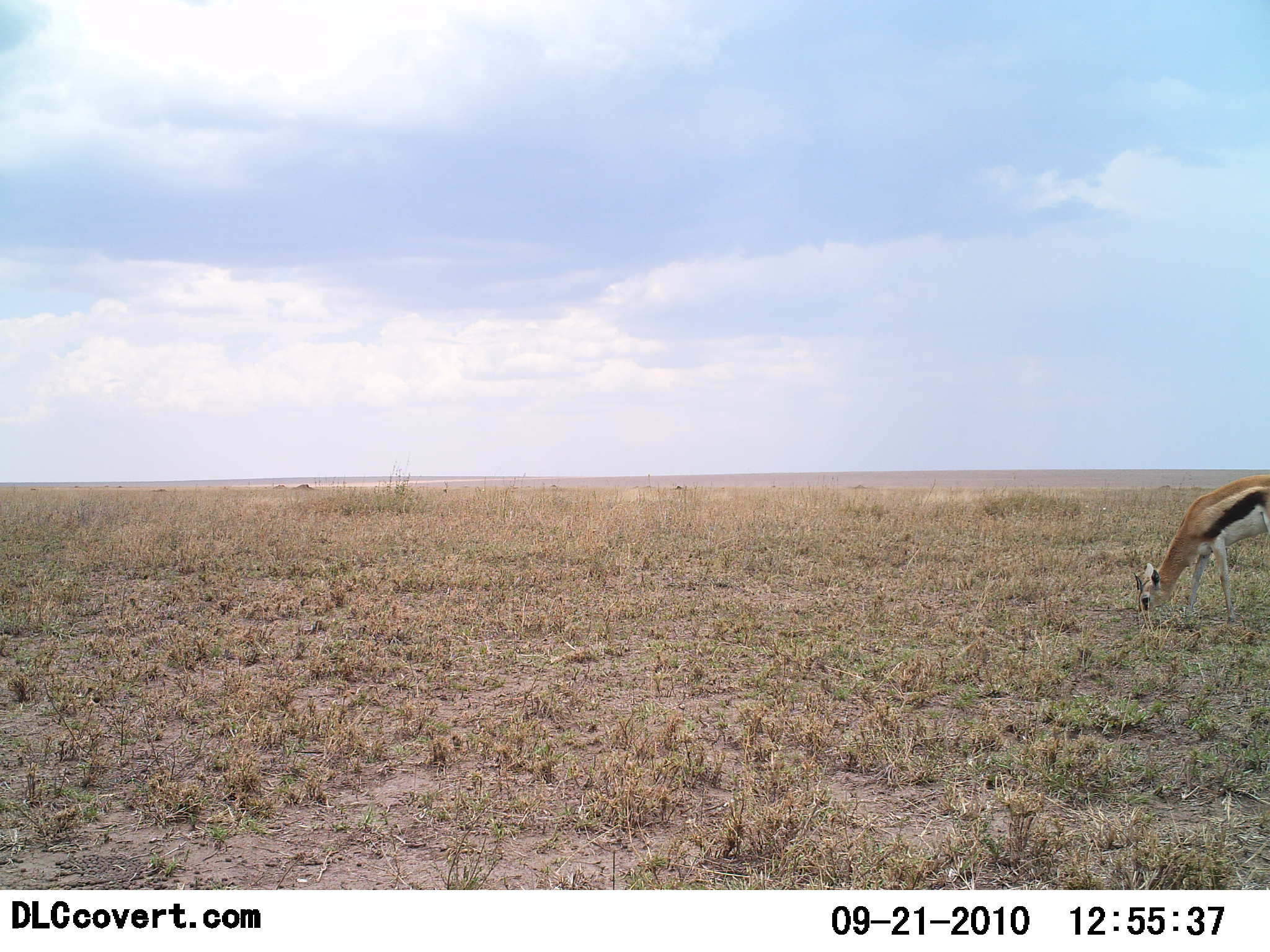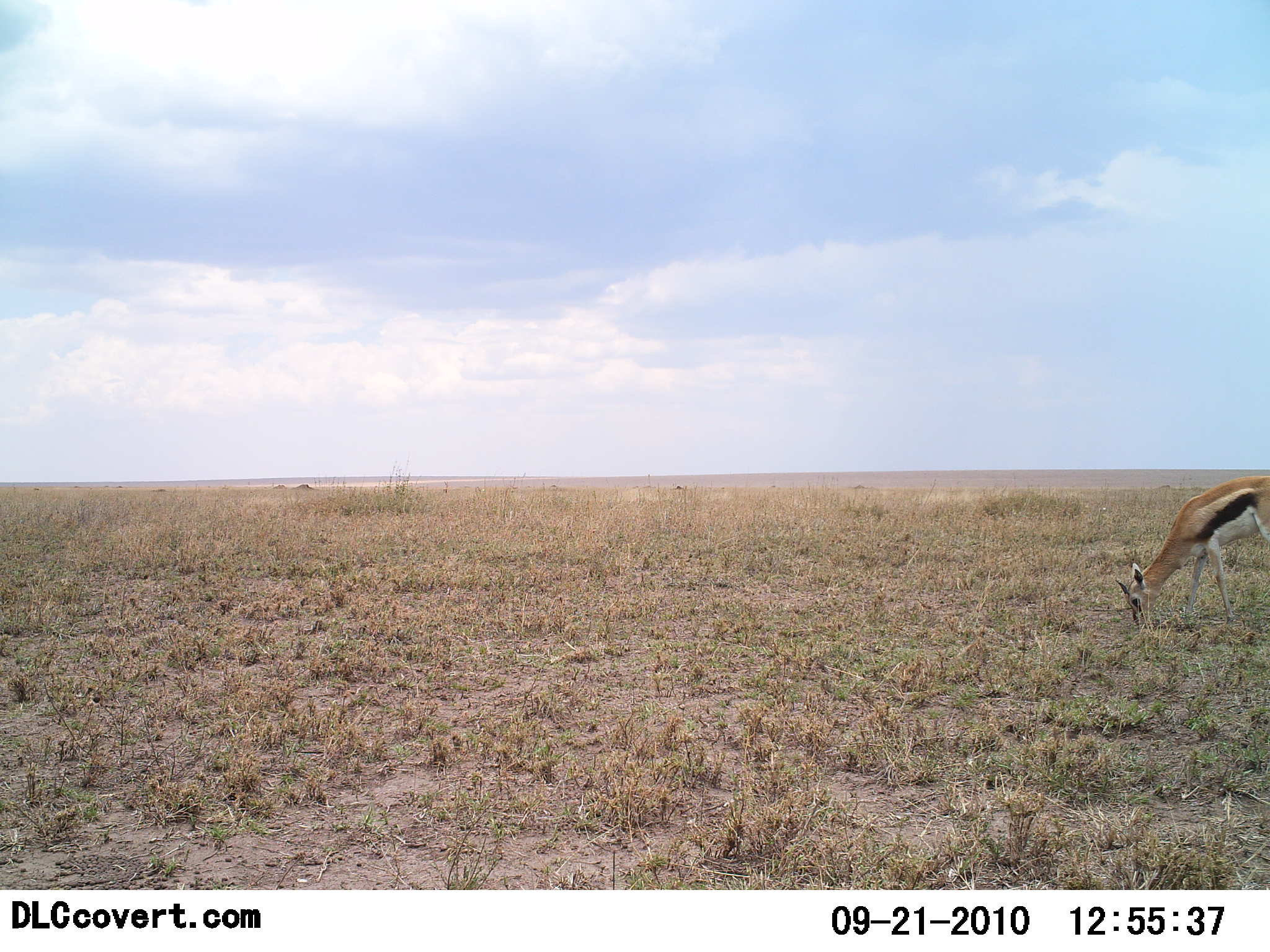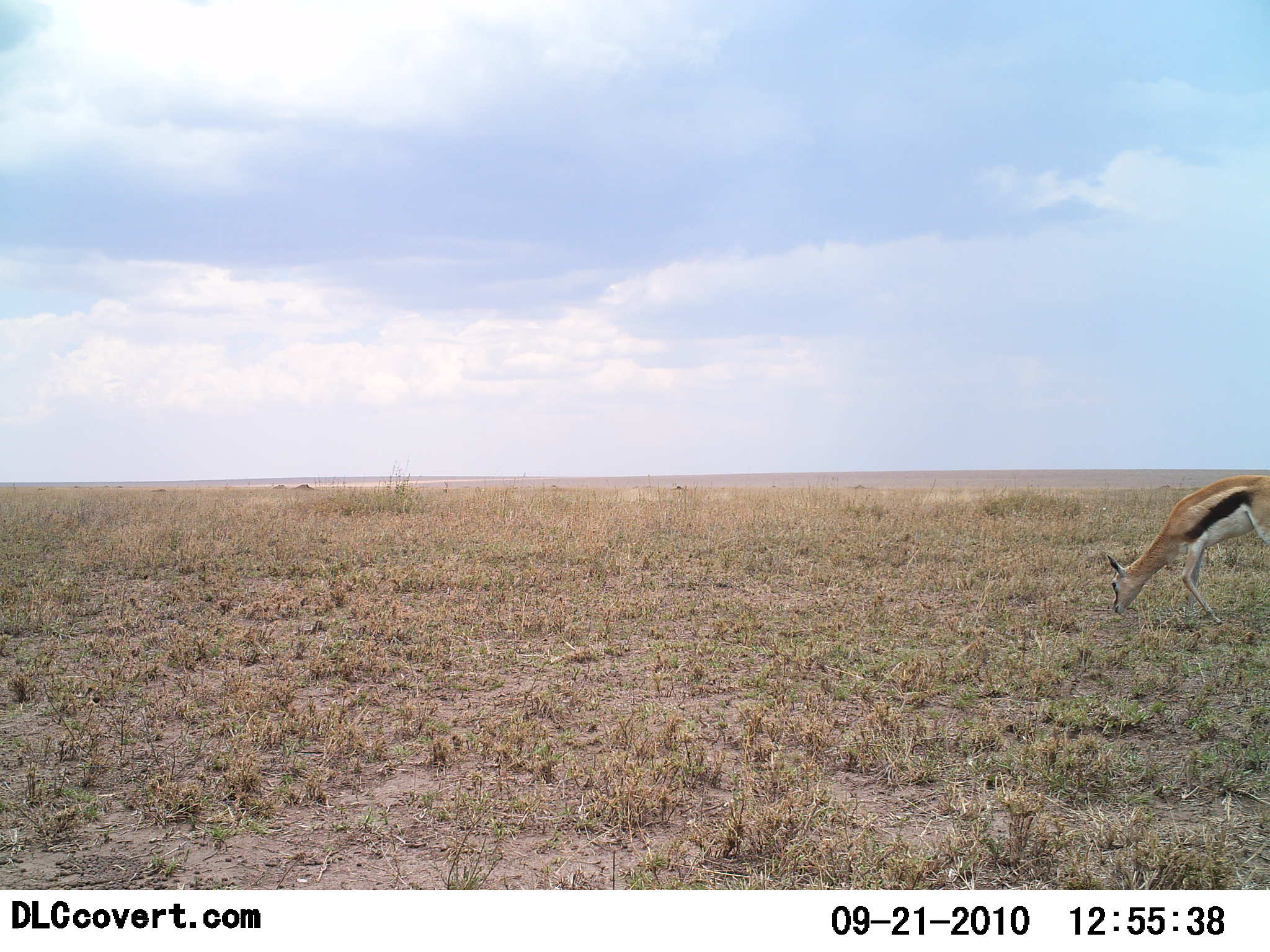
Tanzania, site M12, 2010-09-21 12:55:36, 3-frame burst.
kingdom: Animalia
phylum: Chordata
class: Mammalia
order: Artiodactyla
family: Bovidae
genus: Eudorcas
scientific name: Eudorcas thomsonii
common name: thomson's gazelle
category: gazellethomsons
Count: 1.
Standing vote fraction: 15%.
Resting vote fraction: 0%.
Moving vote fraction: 0%.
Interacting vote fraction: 0%.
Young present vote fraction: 0%.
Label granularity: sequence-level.